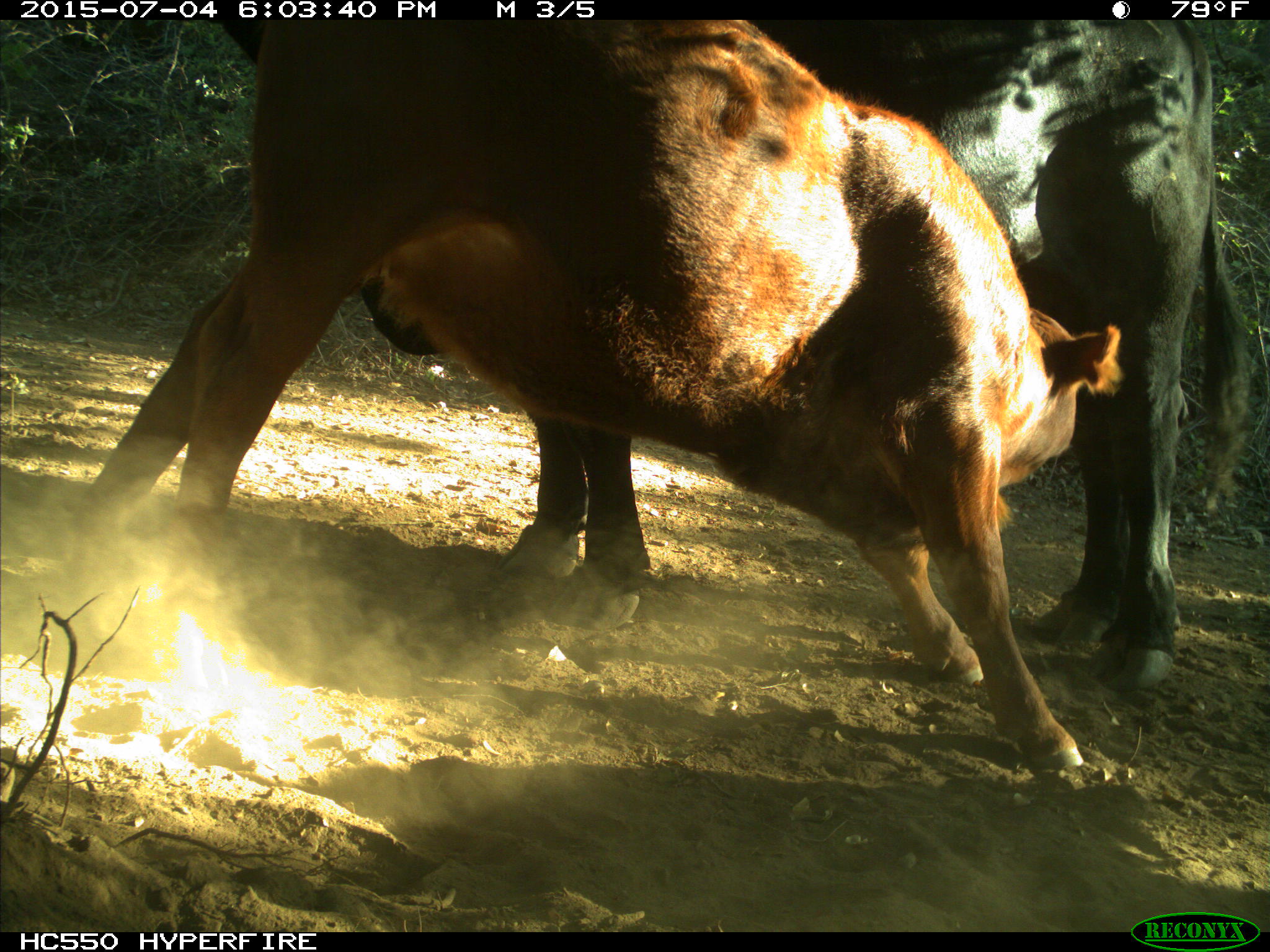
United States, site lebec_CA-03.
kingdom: Animalia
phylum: Chordata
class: Mammalia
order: Artiodactyla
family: Bovidae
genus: Bos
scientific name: Bos taurus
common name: domestic cow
Bos taurus (domestic cow).